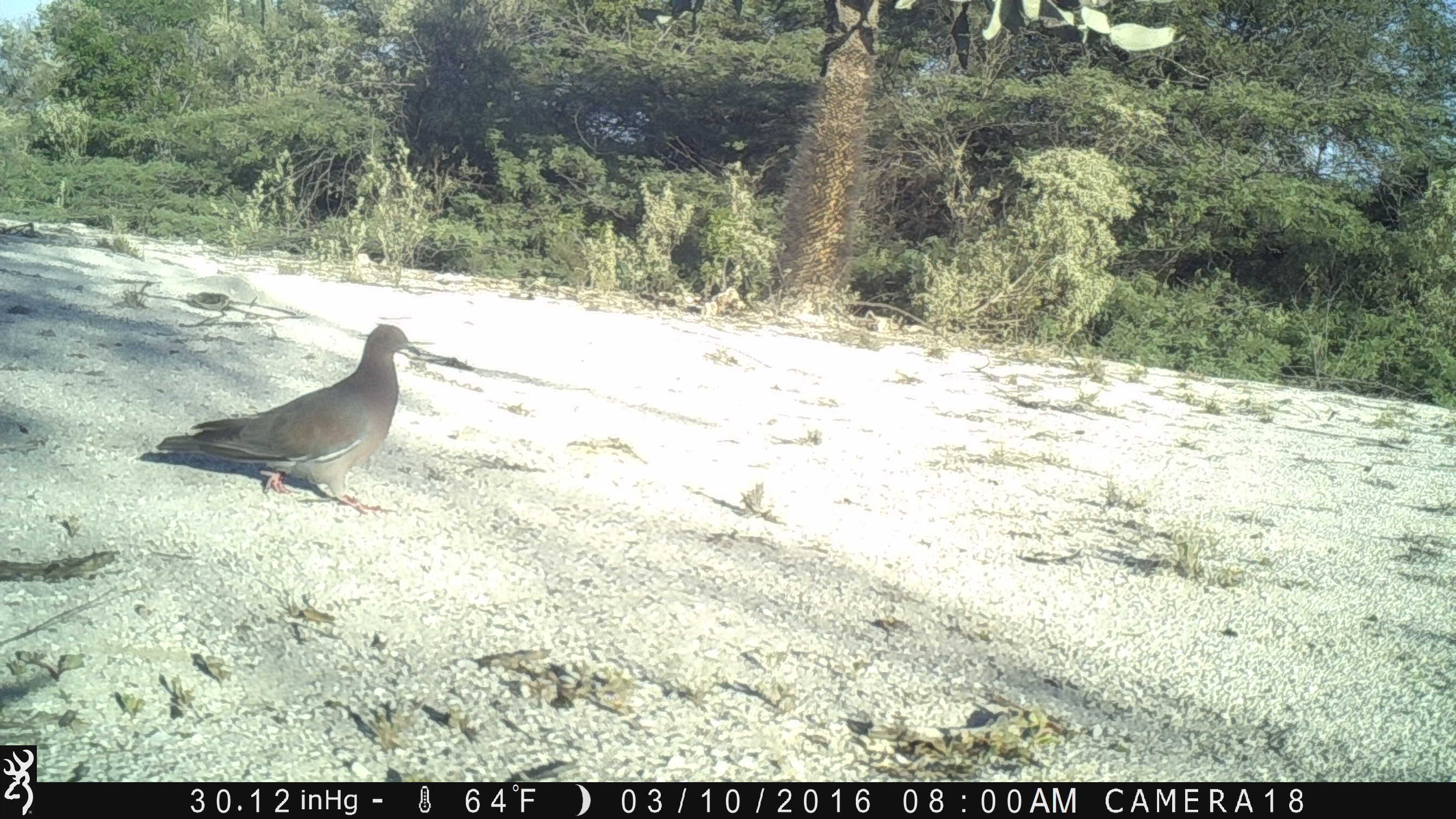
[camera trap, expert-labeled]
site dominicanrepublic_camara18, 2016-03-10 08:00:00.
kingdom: Animalia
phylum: Chordata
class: Aves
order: Columbiformes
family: Columbidae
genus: Zenaida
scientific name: Zenaida asiatica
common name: white-winged dove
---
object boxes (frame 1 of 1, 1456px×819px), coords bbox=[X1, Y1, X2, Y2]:
white-winged dove: bbox=[146, 320, 426, 515]